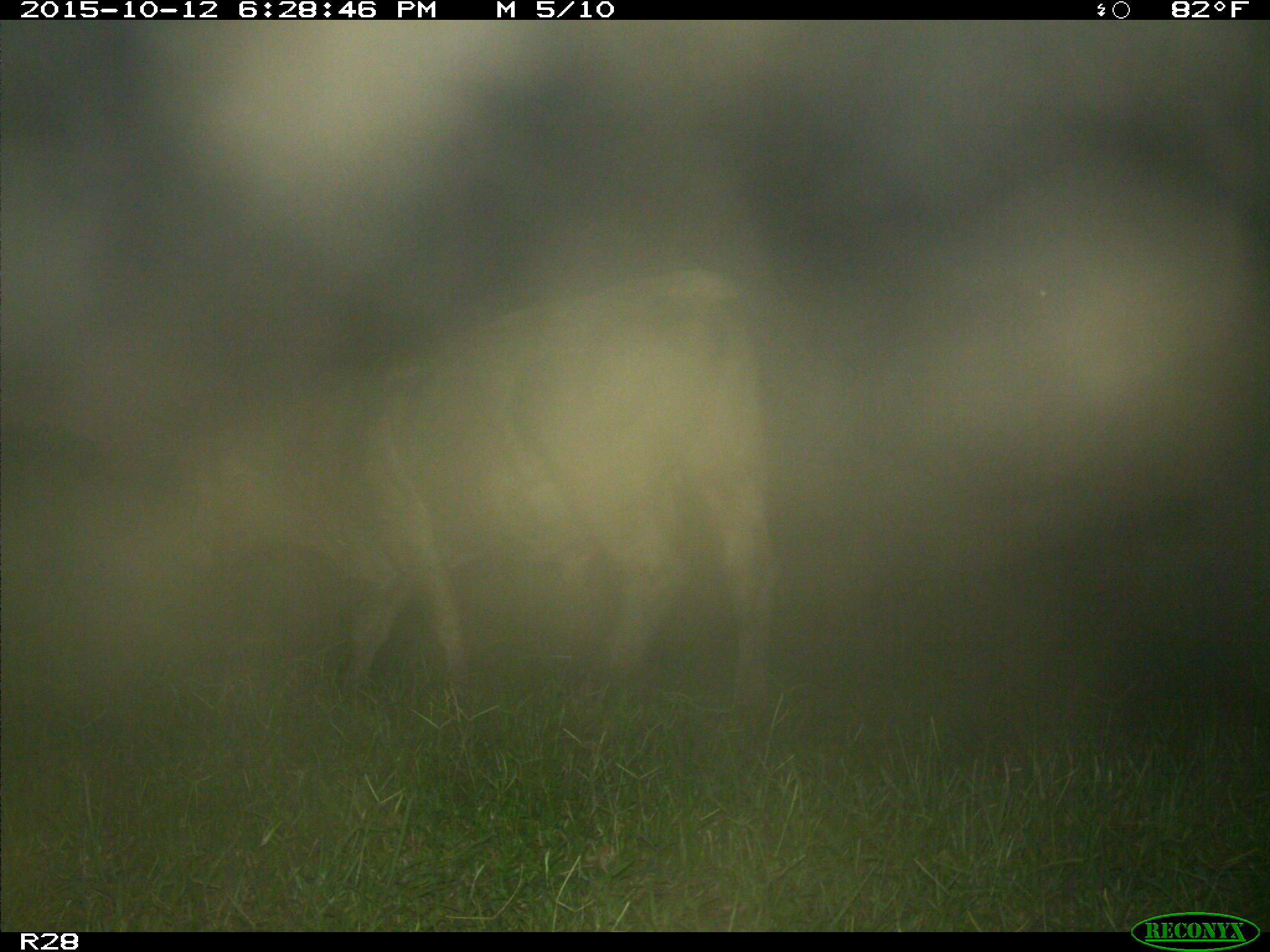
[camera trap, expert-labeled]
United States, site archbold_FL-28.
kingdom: Animalia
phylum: Chordata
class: Mammalia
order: Artiodactyla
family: Bovidae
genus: Bos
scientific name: Bos taurus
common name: domestic cow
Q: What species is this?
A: Bos taurus (domestic cow).